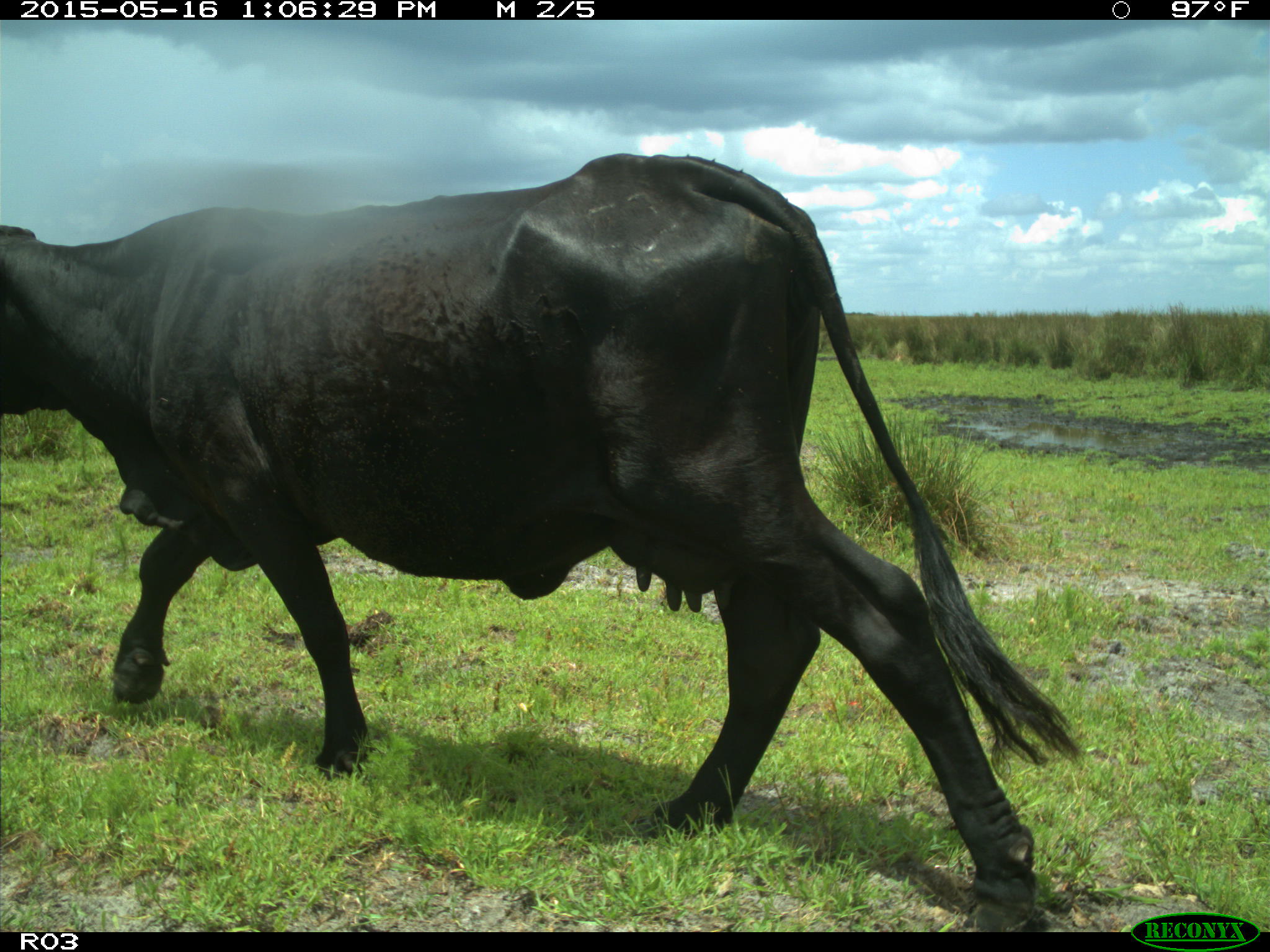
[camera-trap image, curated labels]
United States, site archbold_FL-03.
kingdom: Animalia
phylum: Chordata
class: Mammalia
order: Artiodactyla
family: Bovidae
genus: Bos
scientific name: Bos taurus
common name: domestic cow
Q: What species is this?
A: Bos taurus (domestic cow).